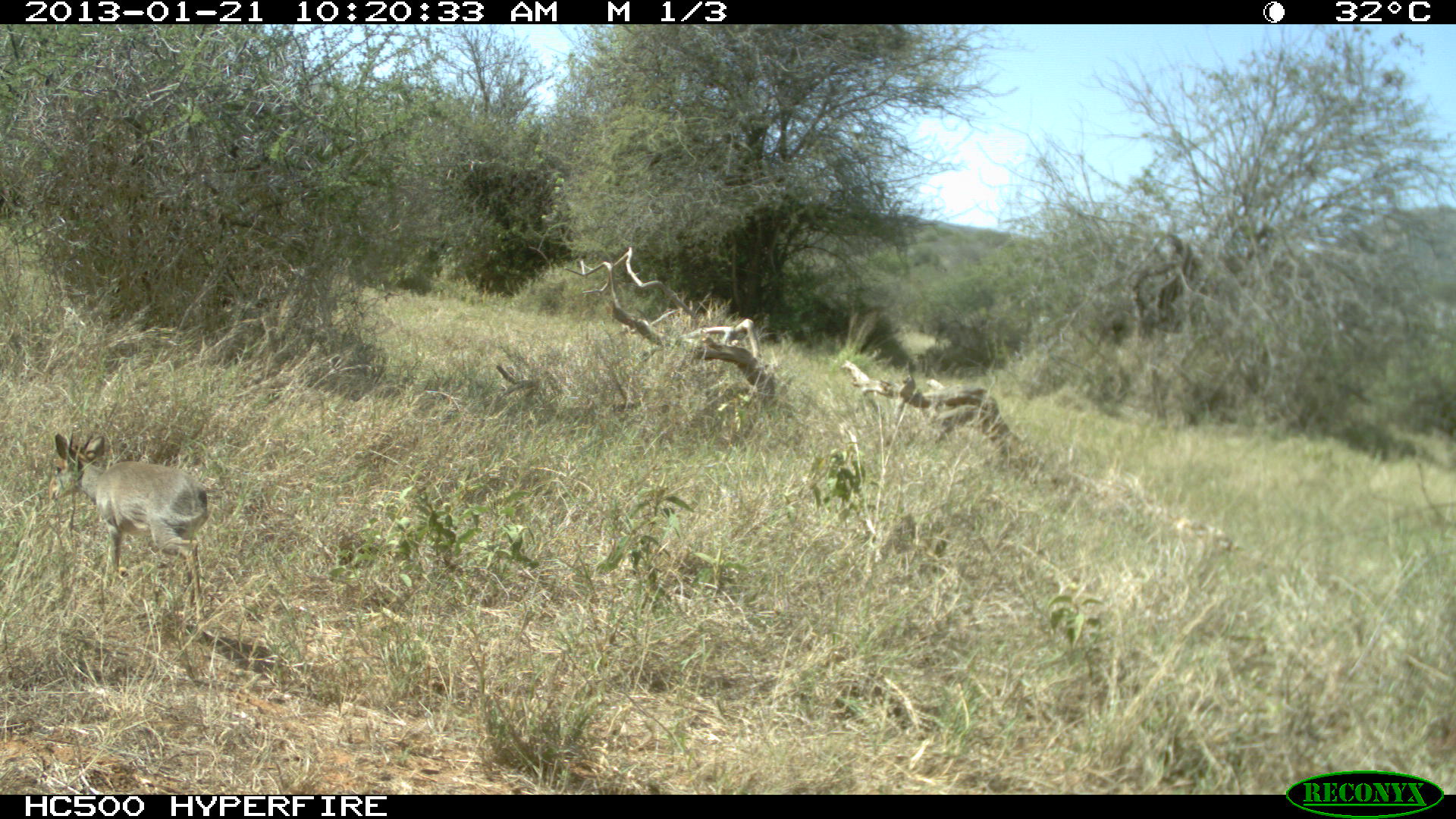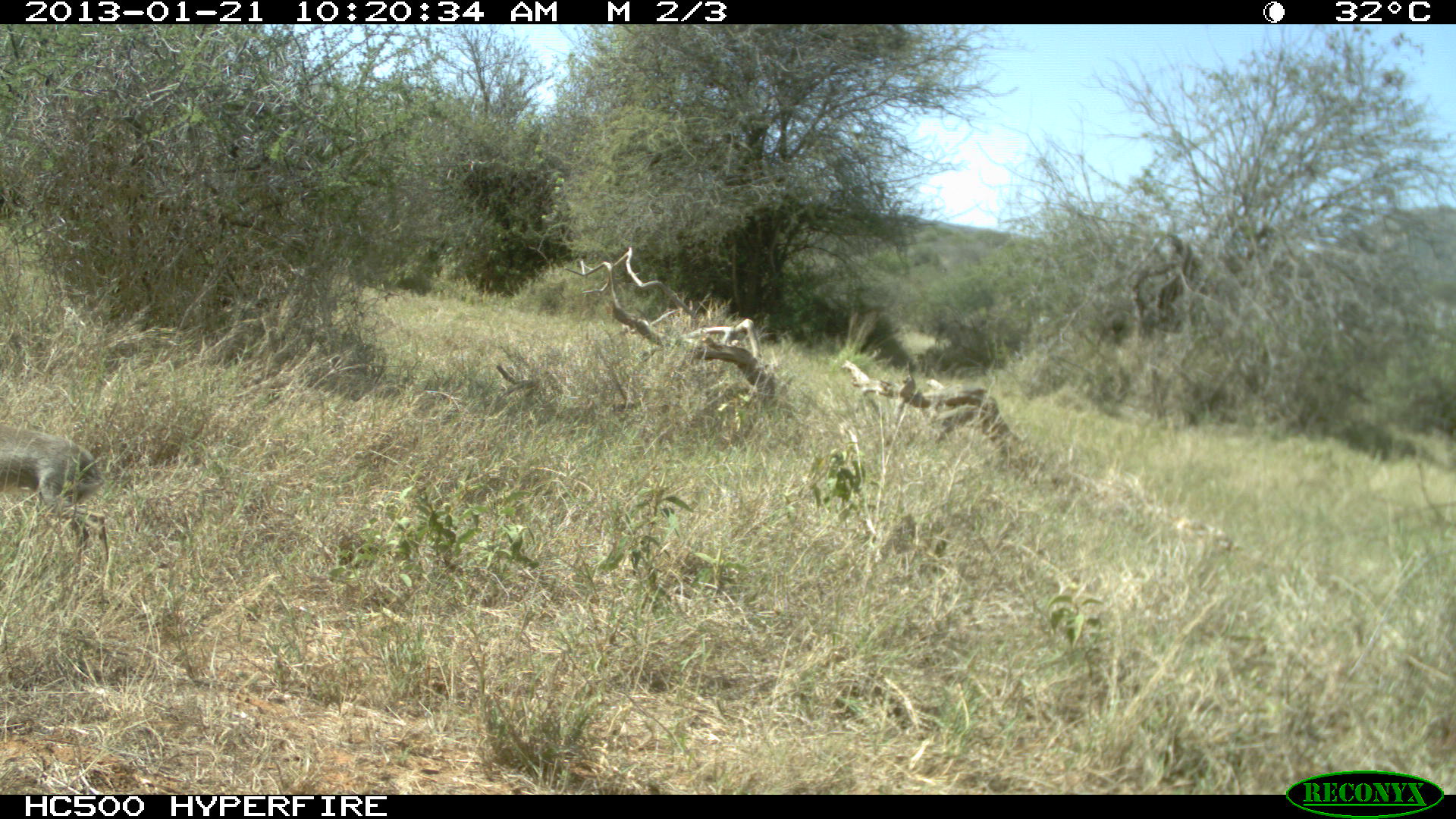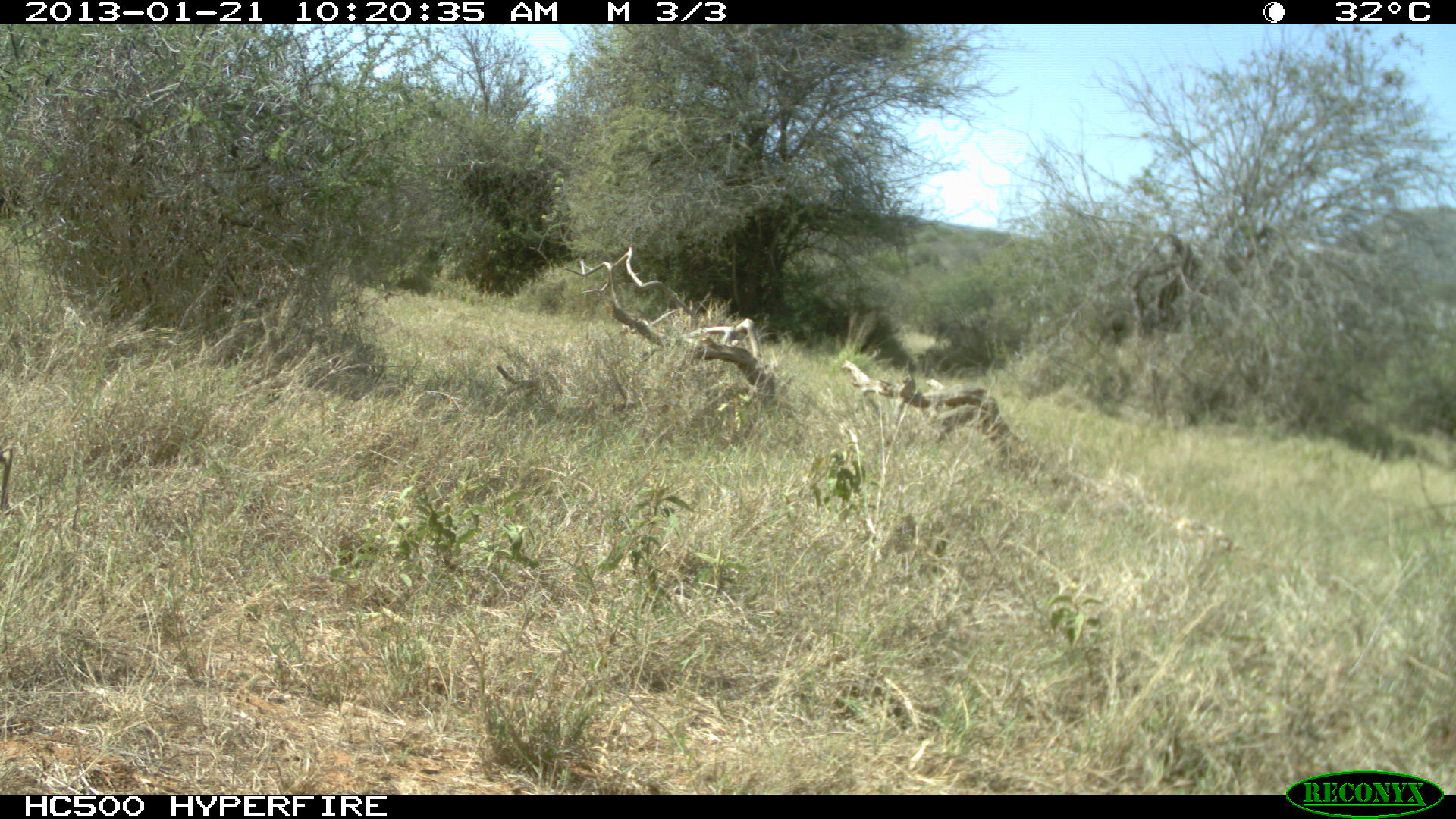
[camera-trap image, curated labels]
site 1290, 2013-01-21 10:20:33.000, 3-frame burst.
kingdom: Animalia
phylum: Chordata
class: Mammalia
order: Artiodactyla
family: Bovidae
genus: Madoqua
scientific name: Madoqua guentheri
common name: günther's dik-dik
Madoqua guentheri (günther's dik-dik), count 1.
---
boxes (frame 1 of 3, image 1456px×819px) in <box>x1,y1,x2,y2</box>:
madoqua guentheri: <box>40,429,207,629</box>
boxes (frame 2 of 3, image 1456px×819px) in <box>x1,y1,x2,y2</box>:
madoqua guentheri: <box>0,423,110,563</box>